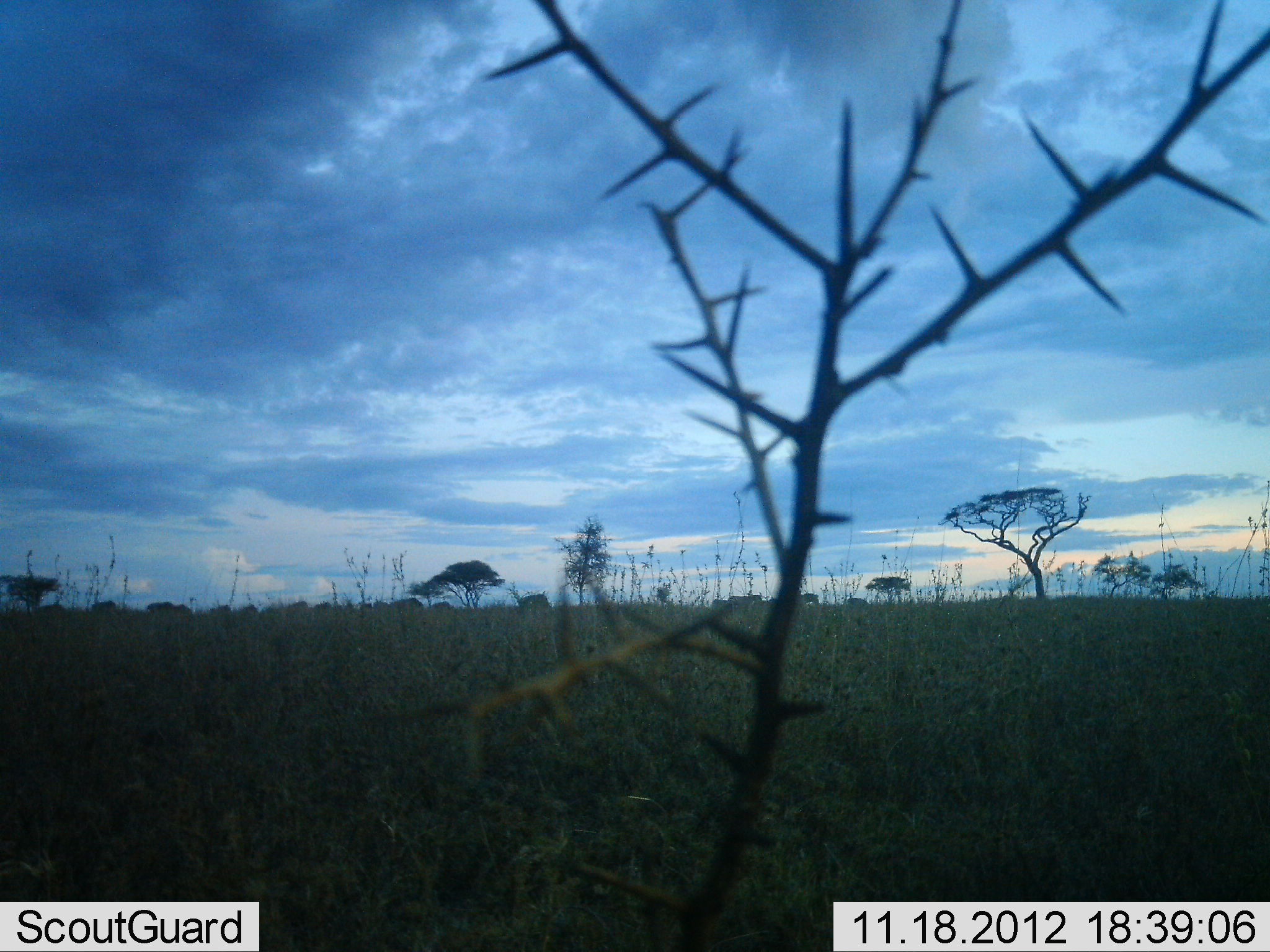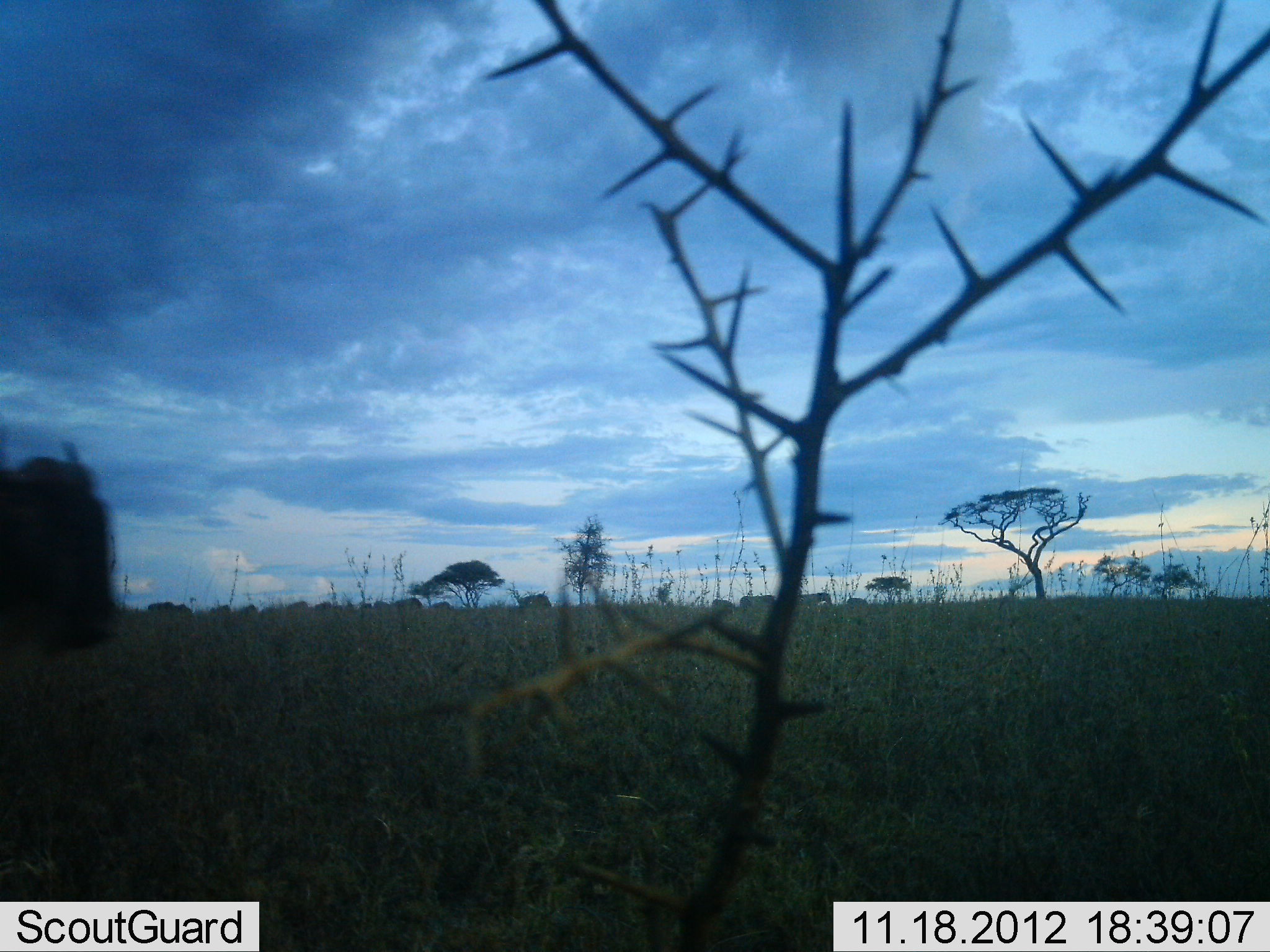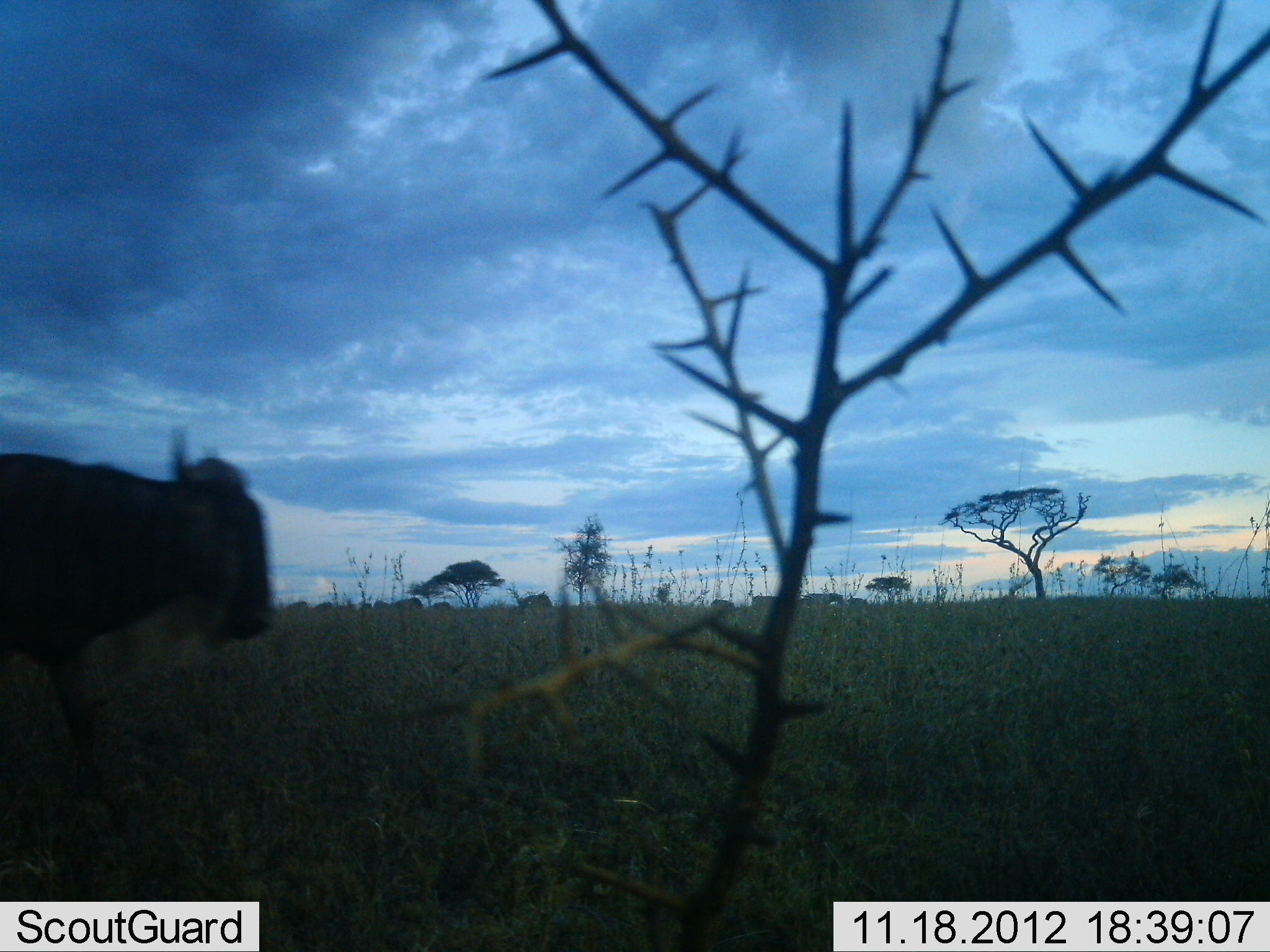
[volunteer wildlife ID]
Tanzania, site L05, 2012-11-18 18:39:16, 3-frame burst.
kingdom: Animalia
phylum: Chordata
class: Mammalia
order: Artiodactyla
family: Bovidae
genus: Connochaetes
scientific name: Connochaetes taurinus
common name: blue wildebeest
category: wildebeest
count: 3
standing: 0%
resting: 0%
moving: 100%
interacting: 0%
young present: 0%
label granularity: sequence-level